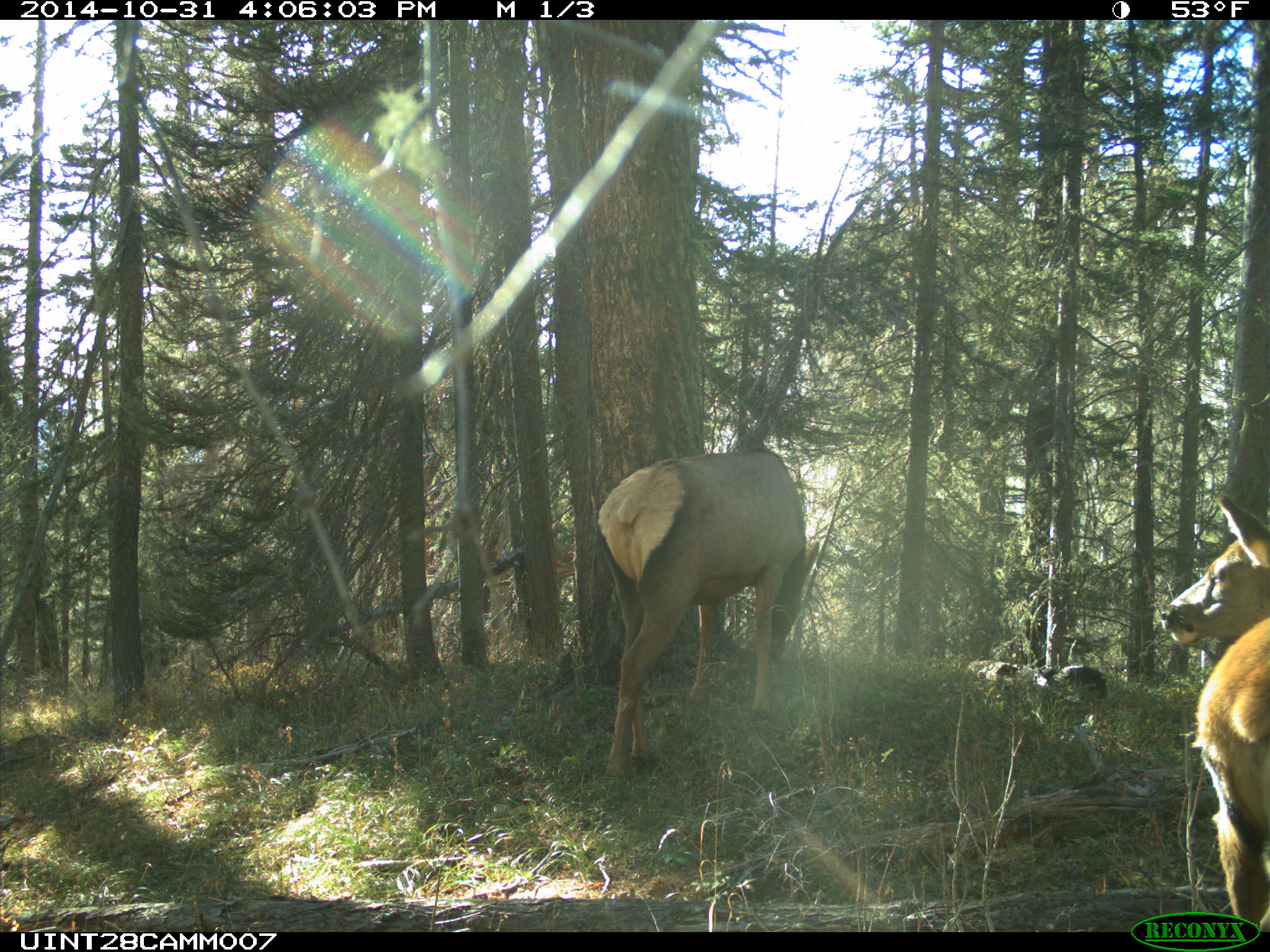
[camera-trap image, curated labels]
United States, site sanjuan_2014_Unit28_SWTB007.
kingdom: Animalia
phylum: Chordata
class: Mammalia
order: Artiodactyla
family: Cervidae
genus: Cervus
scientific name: Cervus elaphus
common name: red deer